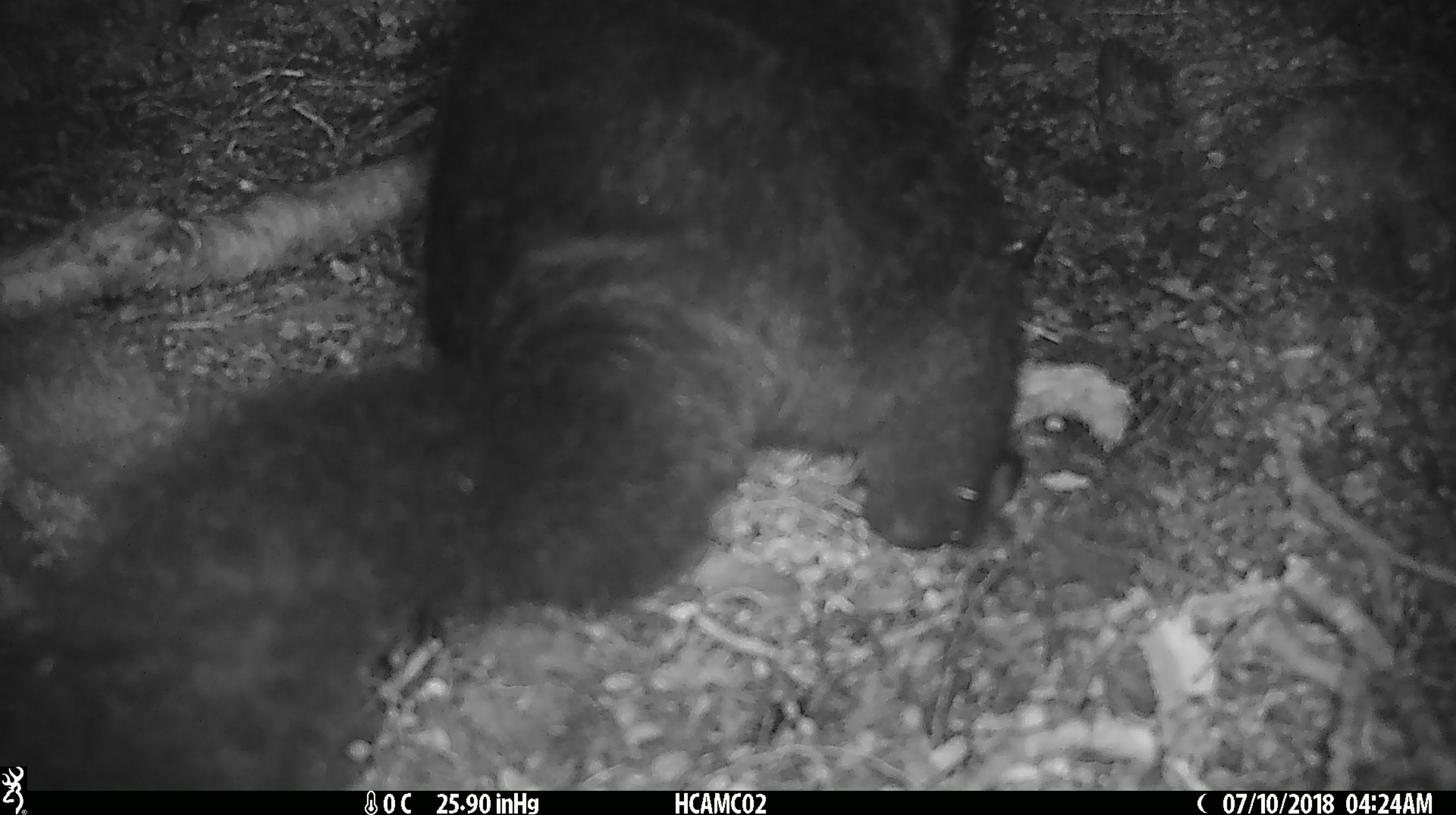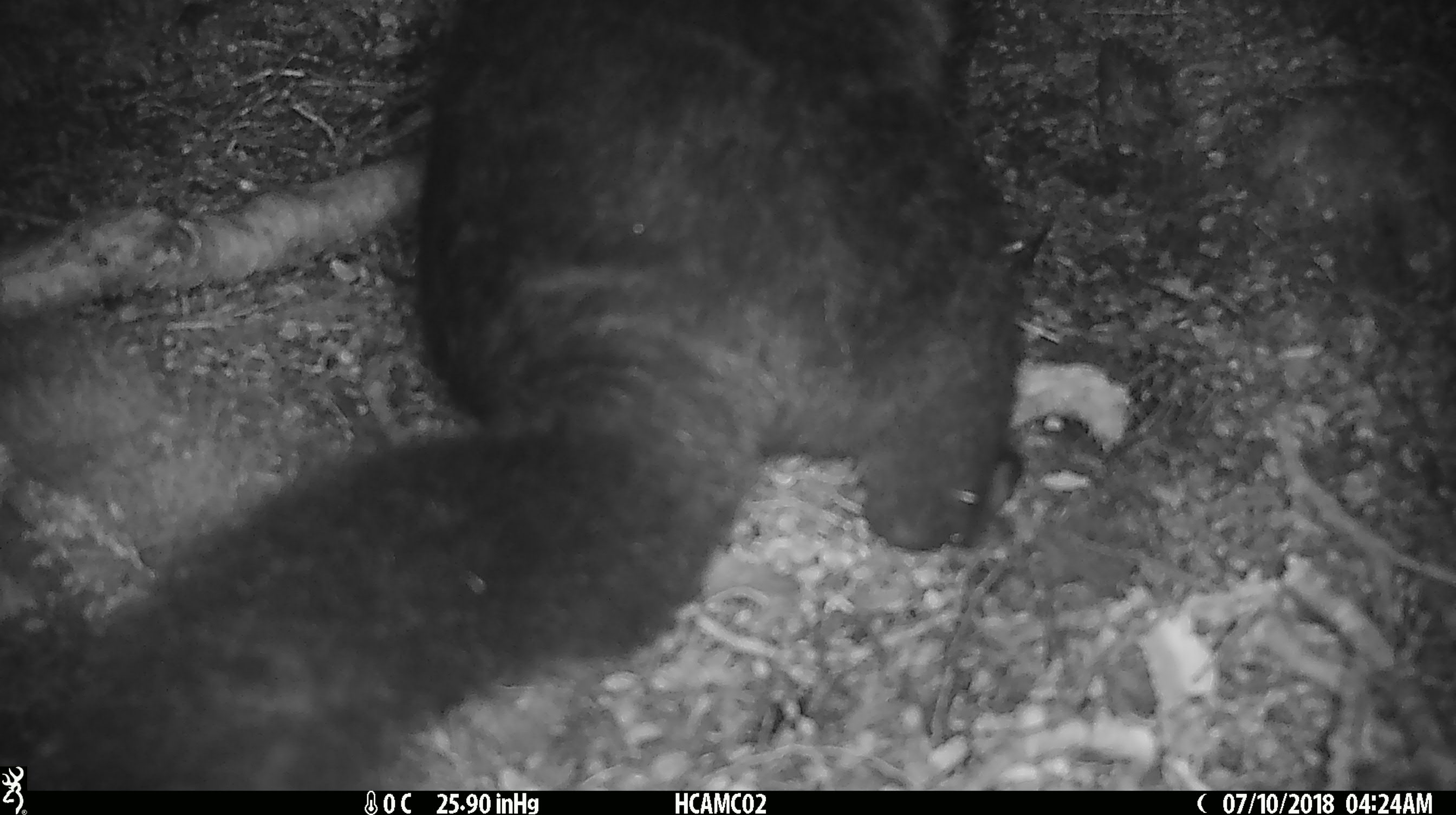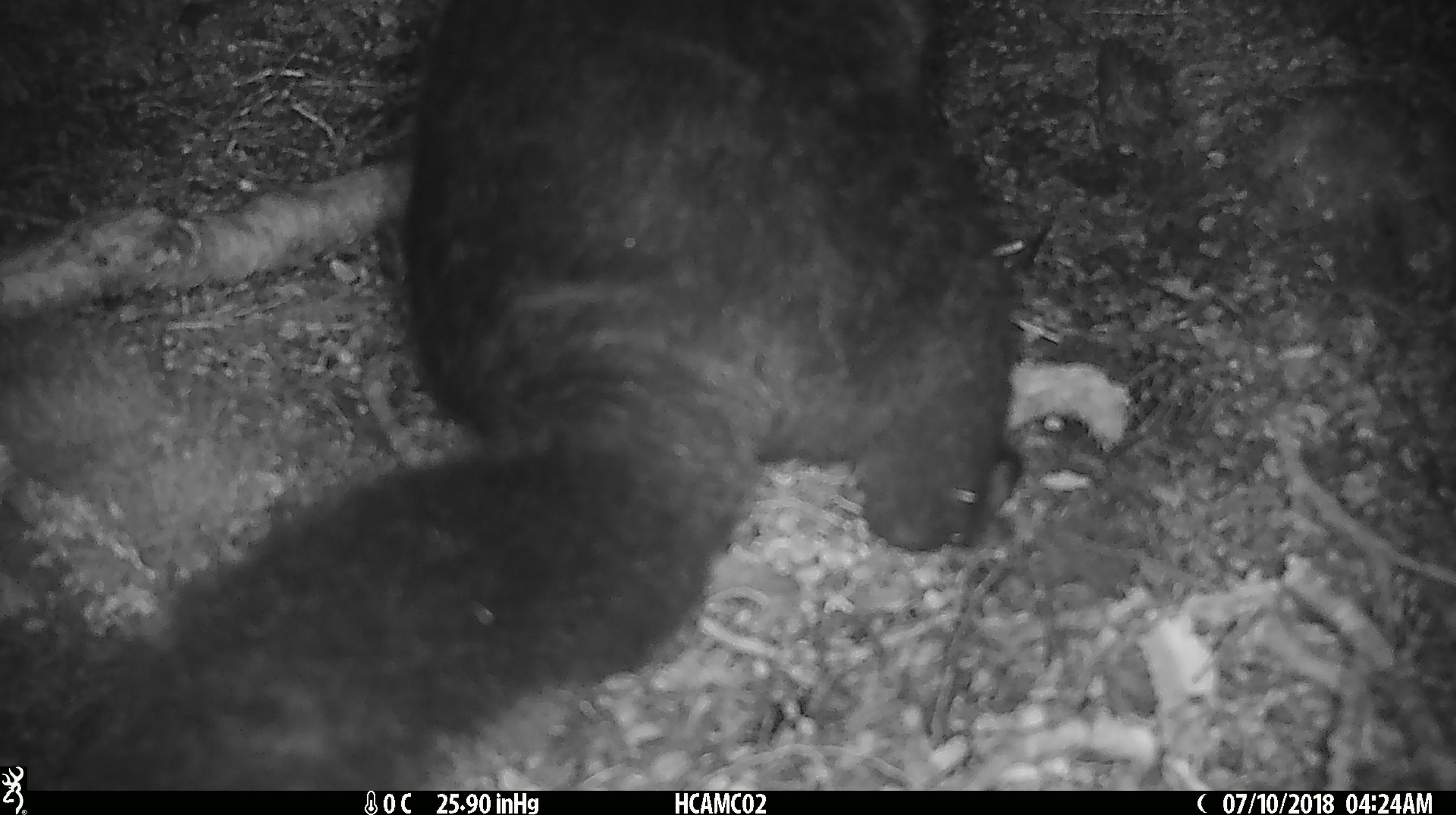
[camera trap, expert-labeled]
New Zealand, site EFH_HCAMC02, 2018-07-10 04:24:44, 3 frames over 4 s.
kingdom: Animalia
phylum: Chordata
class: Mammalia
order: Diprotodontia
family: Phalangeridae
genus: Trichosurus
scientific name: Trichosurus vulpecula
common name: common brushtail possum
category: possum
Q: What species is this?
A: Possum (common brushtail possum) (Trichosurus vulpecula).